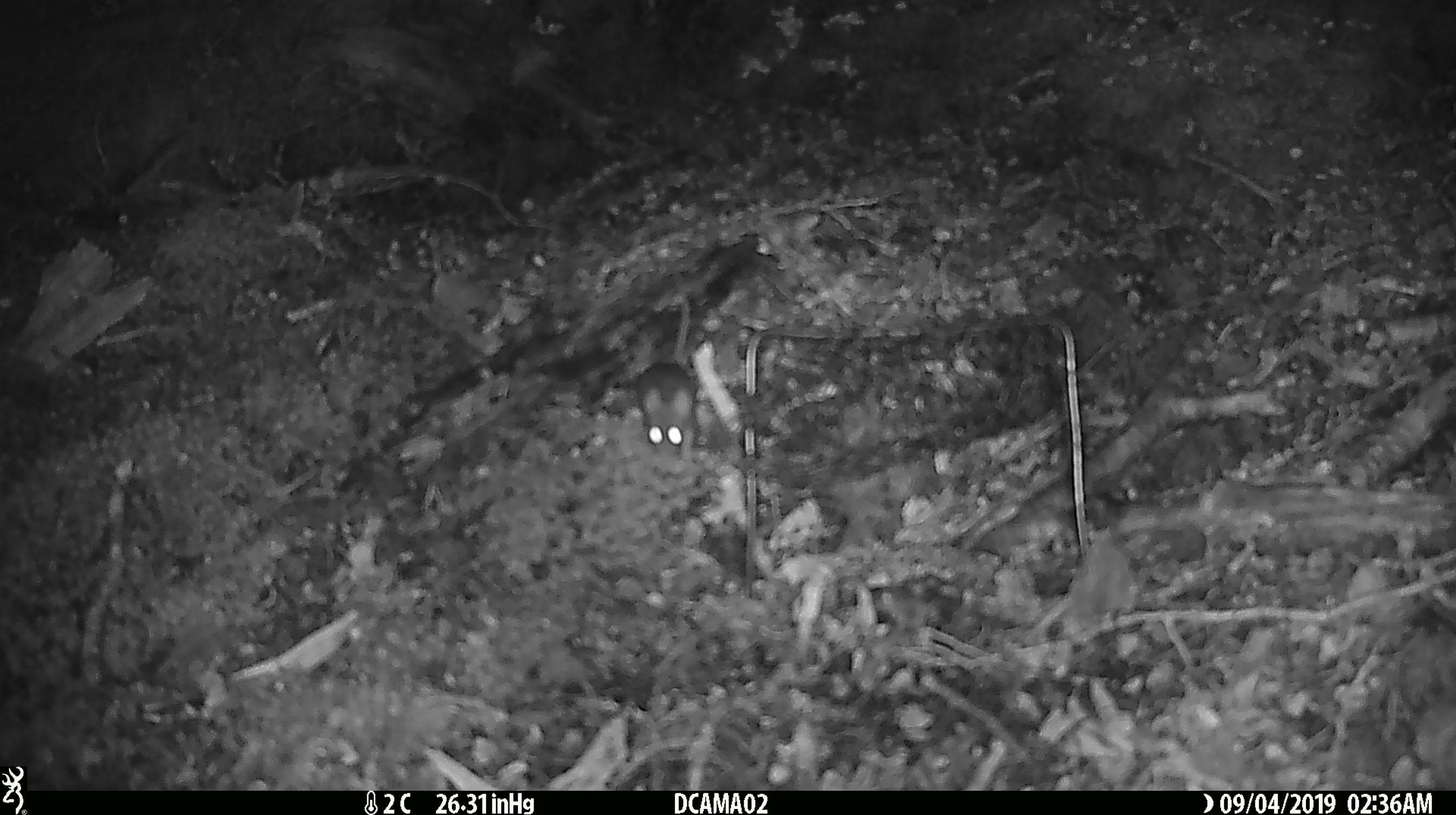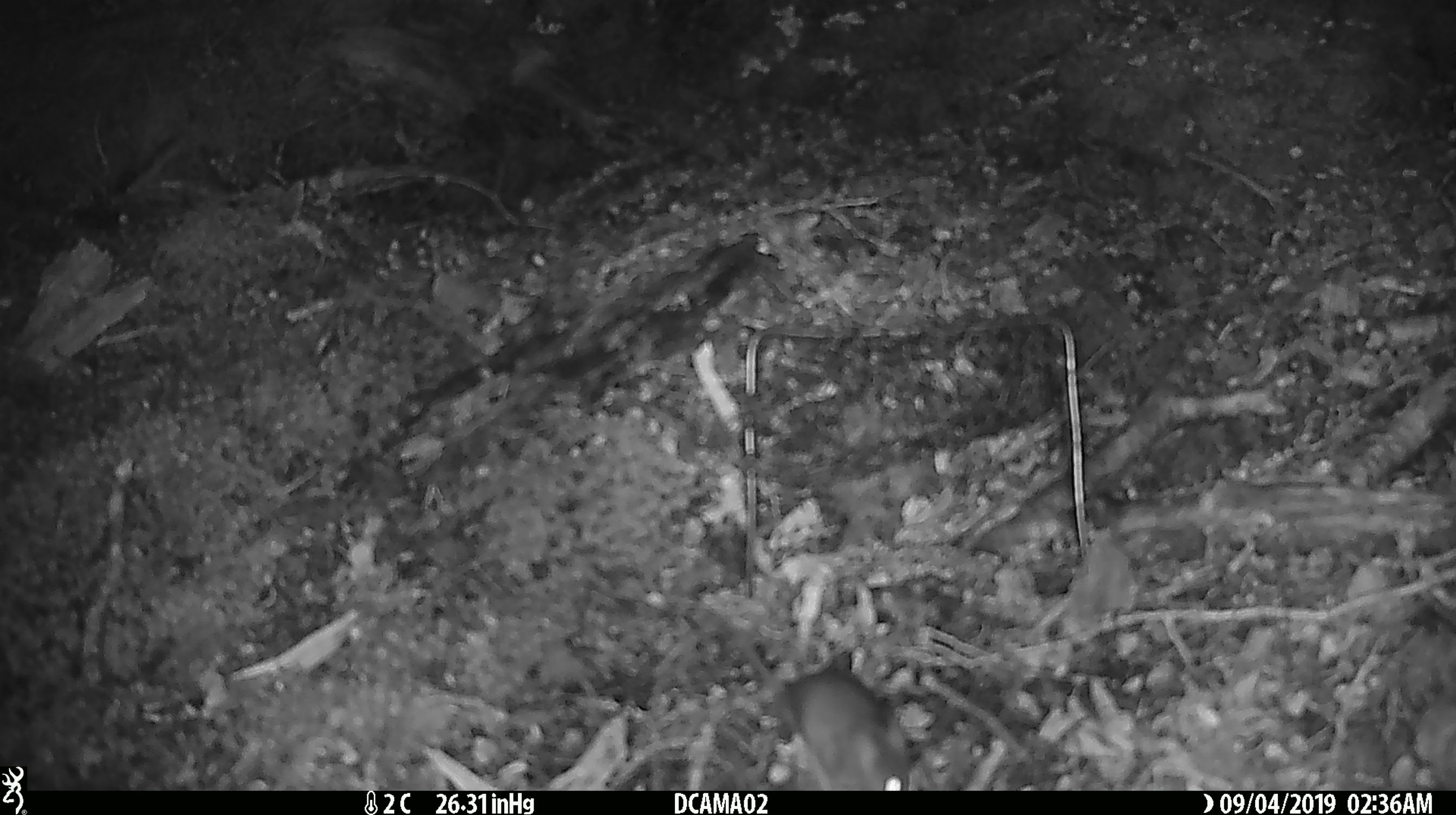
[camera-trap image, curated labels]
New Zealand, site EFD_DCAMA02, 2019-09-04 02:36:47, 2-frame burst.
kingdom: Animalia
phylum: Chordata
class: Mammalia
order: Rodentia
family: Muridae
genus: Mus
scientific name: Mus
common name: mouse